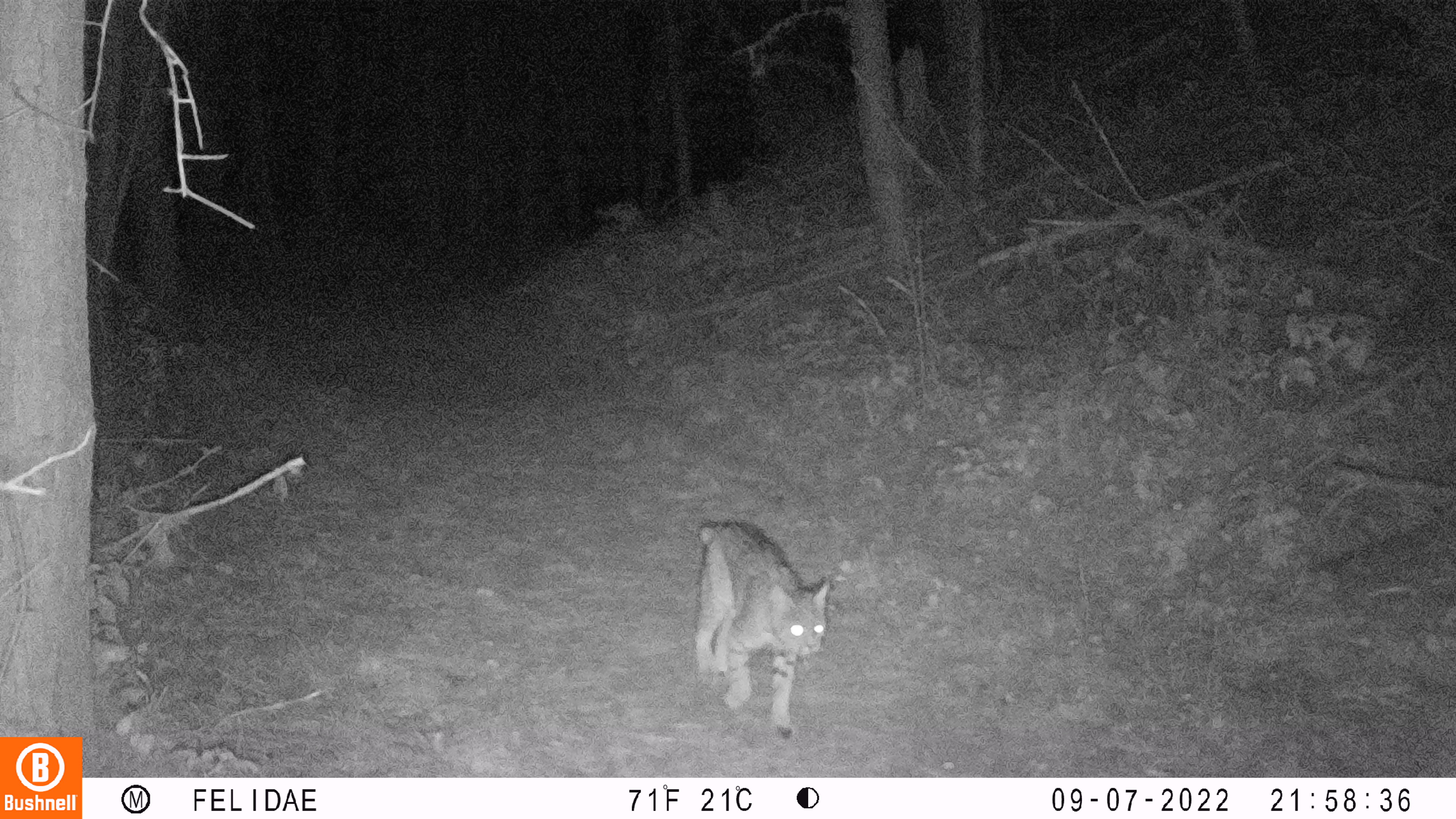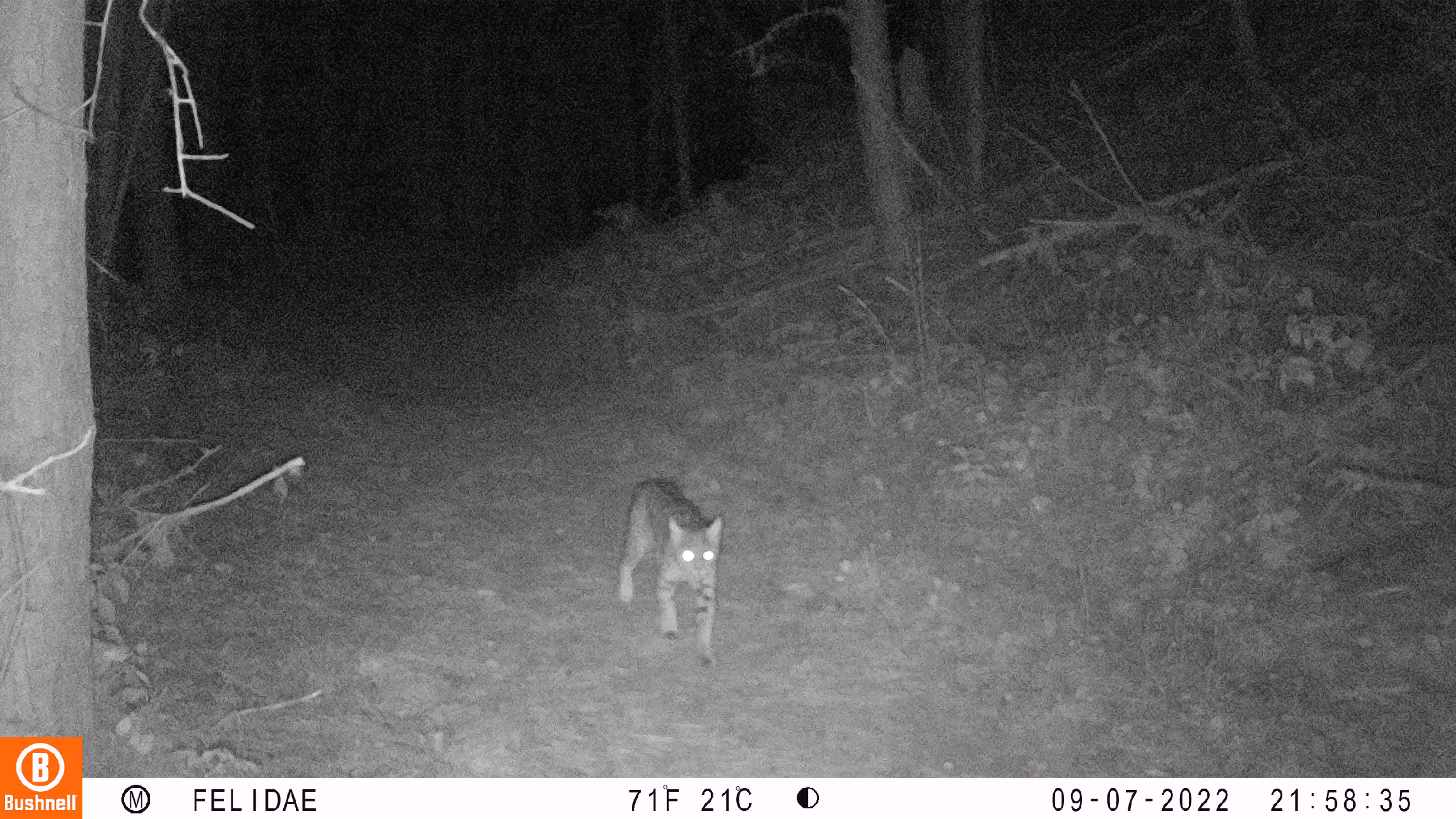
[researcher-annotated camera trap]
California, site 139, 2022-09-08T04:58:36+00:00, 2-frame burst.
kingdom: Animalia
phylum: Chordata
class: Mammalia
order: Carnivora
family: Felidae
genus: Lynx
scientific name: Lynx rufus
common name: bobcat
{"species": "bobcat (Lynx rufus)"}